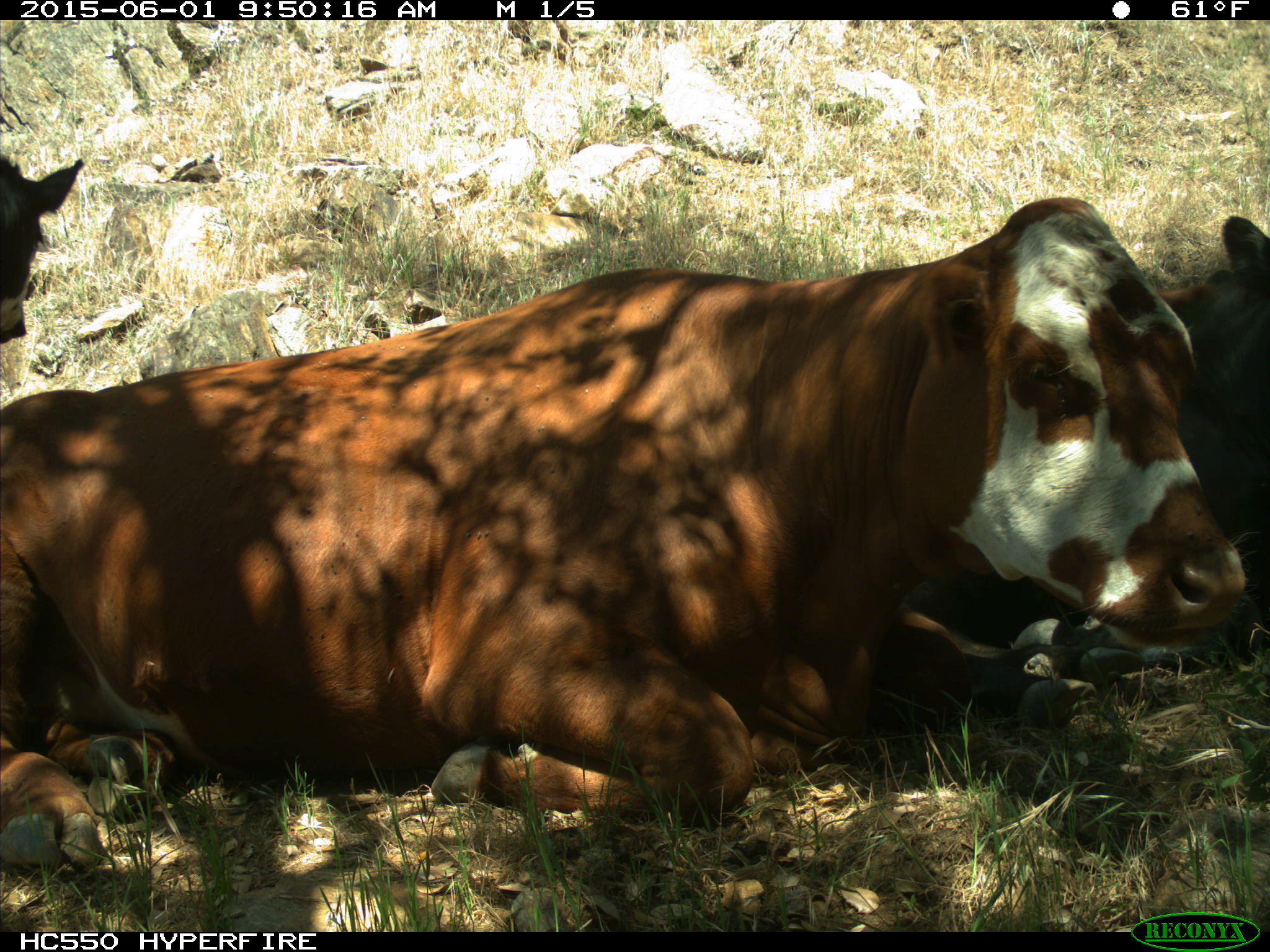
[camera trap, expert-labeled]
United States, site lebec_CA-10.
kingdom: Animalia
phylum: Chordata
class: Mammalia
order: Artiodactyla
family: Bovidae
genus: Bos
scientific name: Bos taurus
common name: domestic cow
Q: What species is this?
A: Bos taurus (domestic cow).